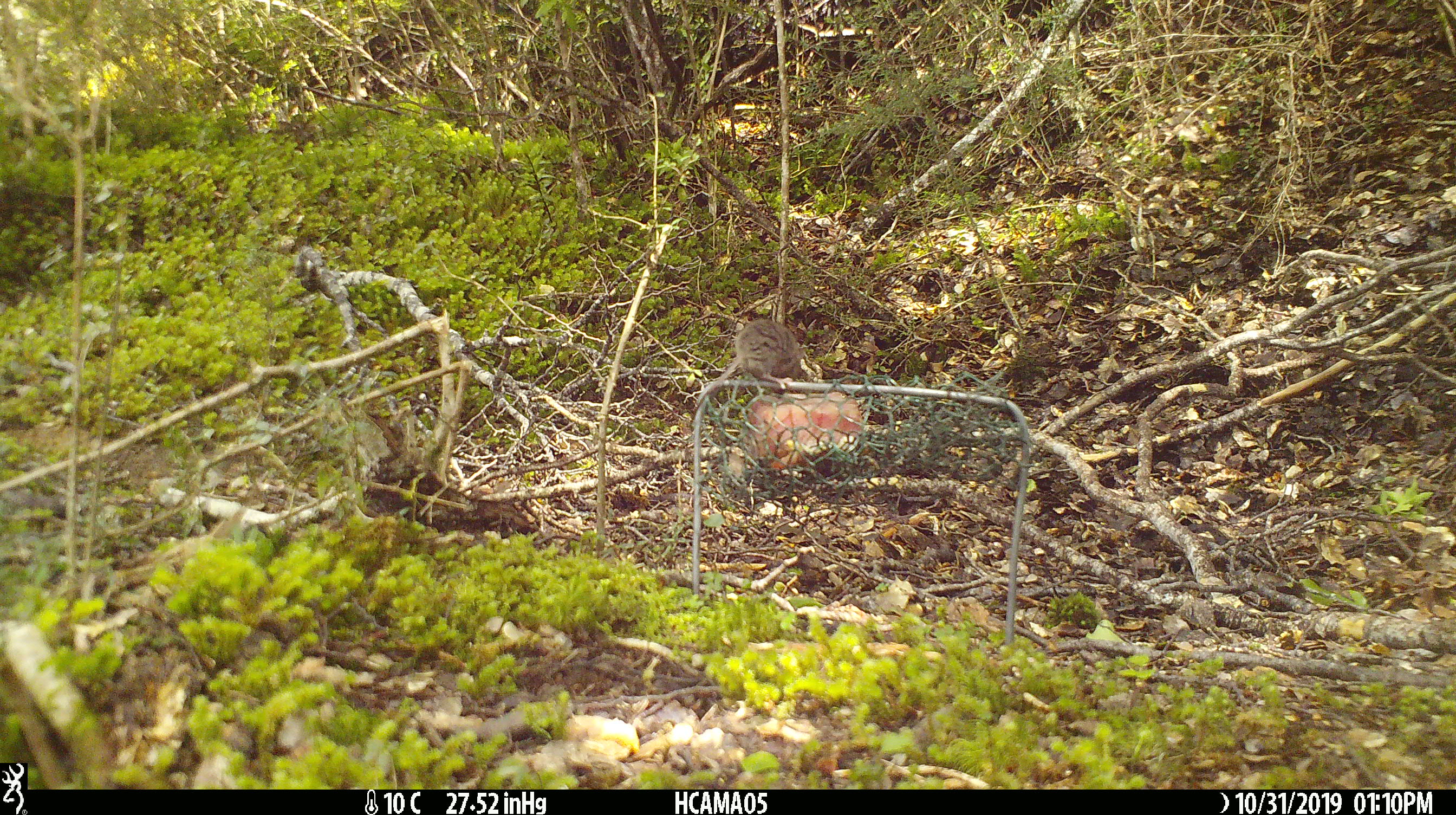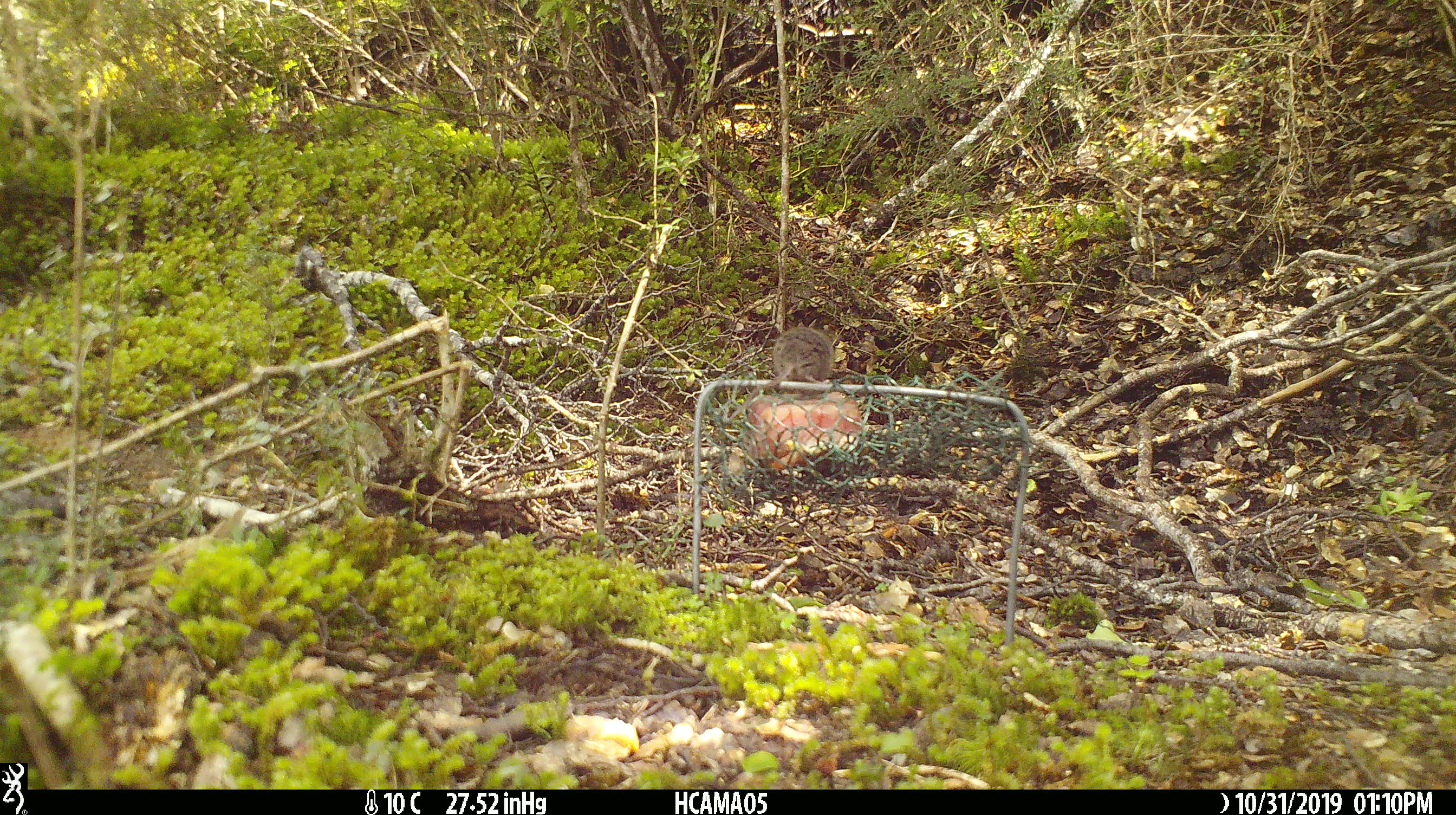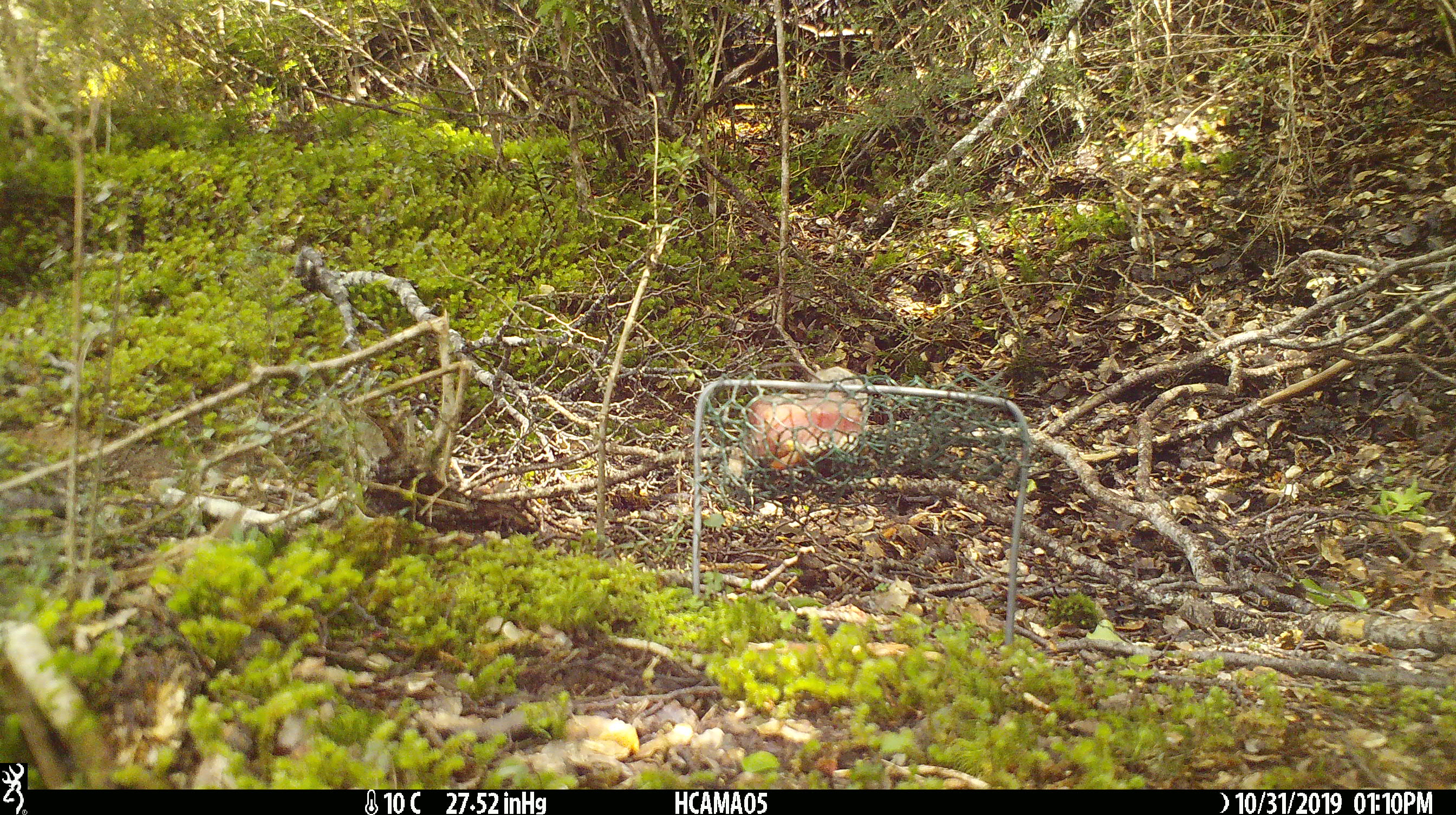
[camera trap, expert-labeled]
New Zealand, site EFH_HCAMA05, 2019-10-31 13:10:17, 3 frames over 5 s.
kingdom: Animalia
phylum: Chordata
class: Mammalia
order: Rodentia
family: Muridae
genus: Mus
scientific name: Mus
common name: mouse